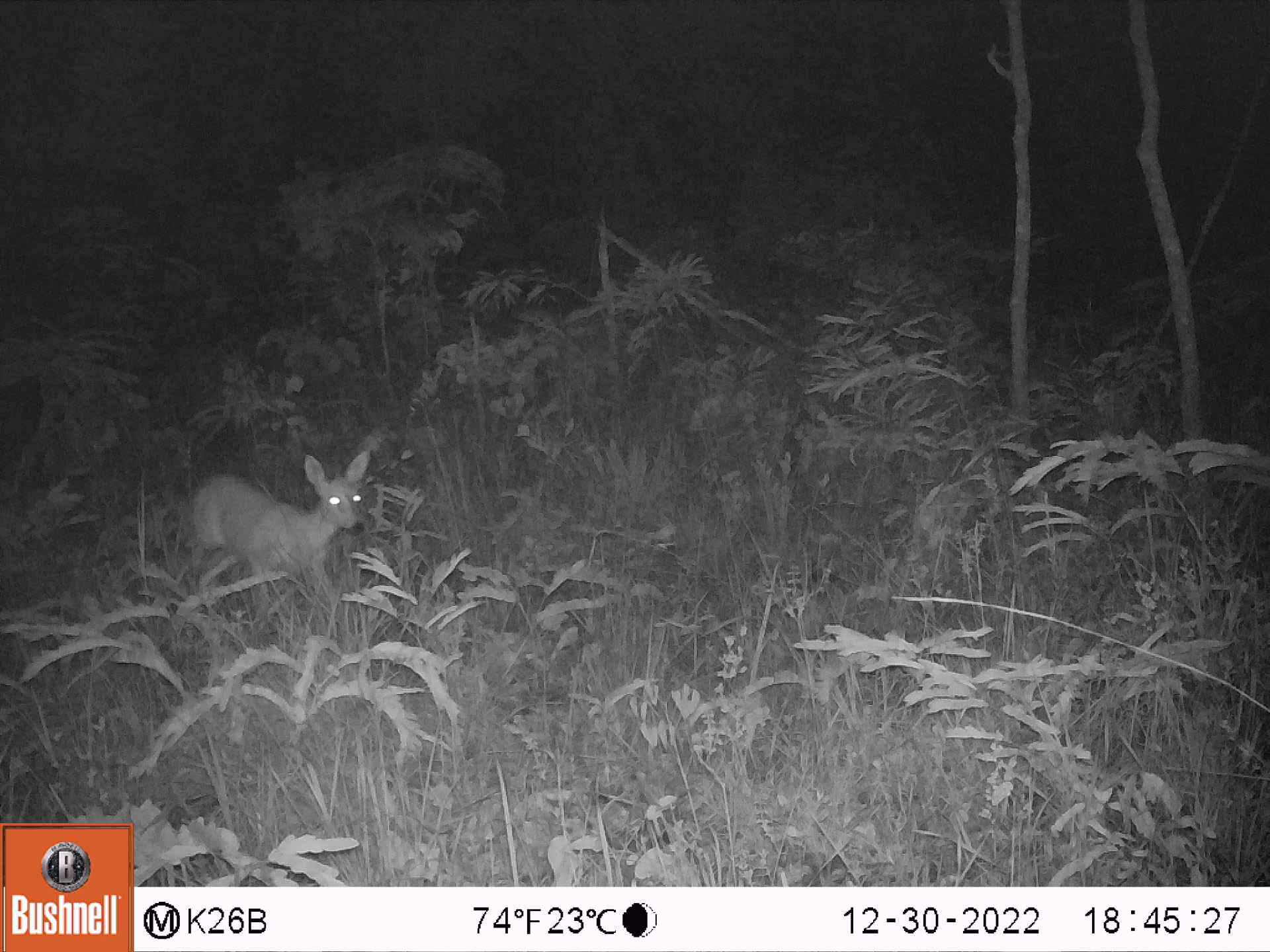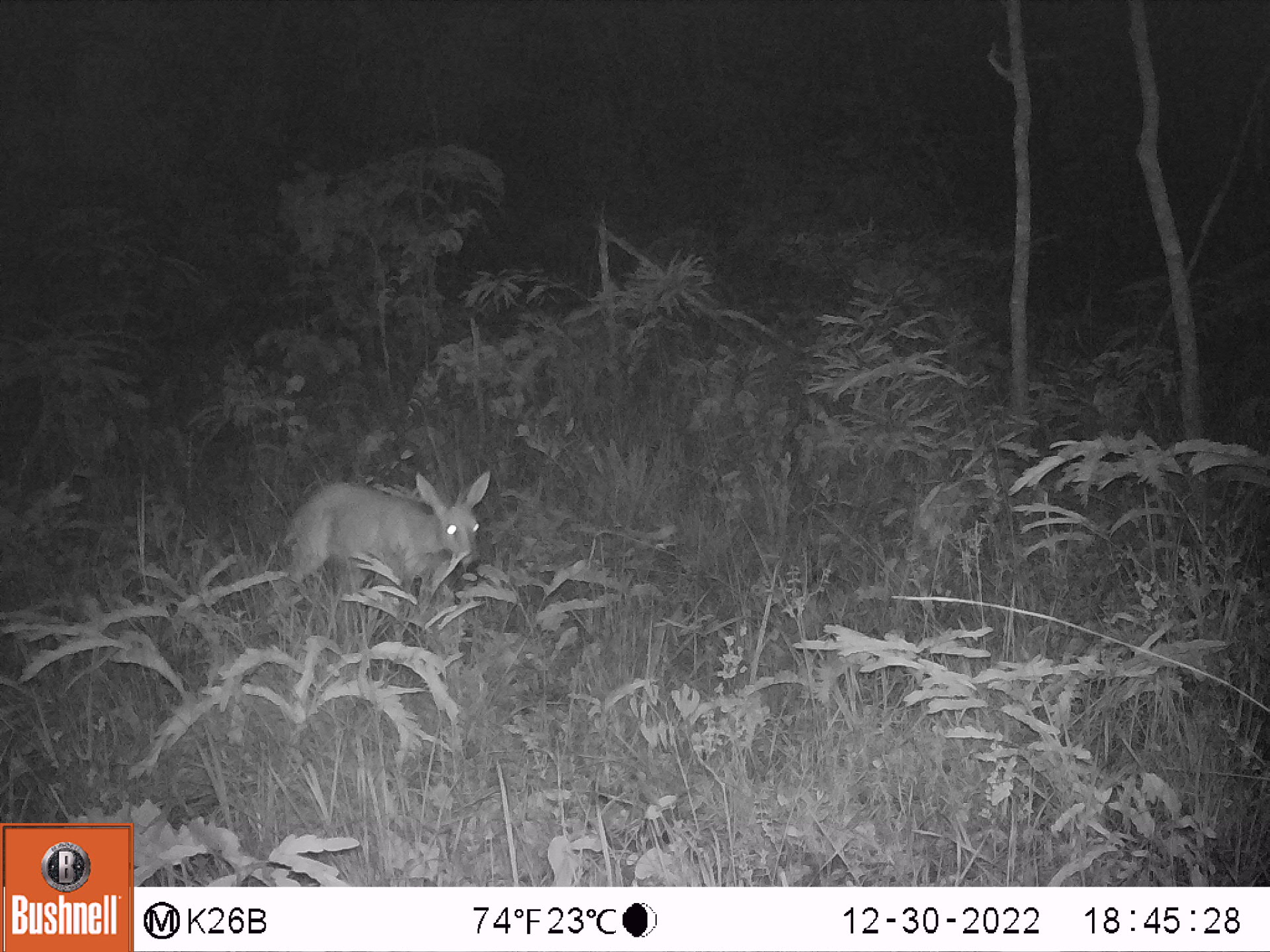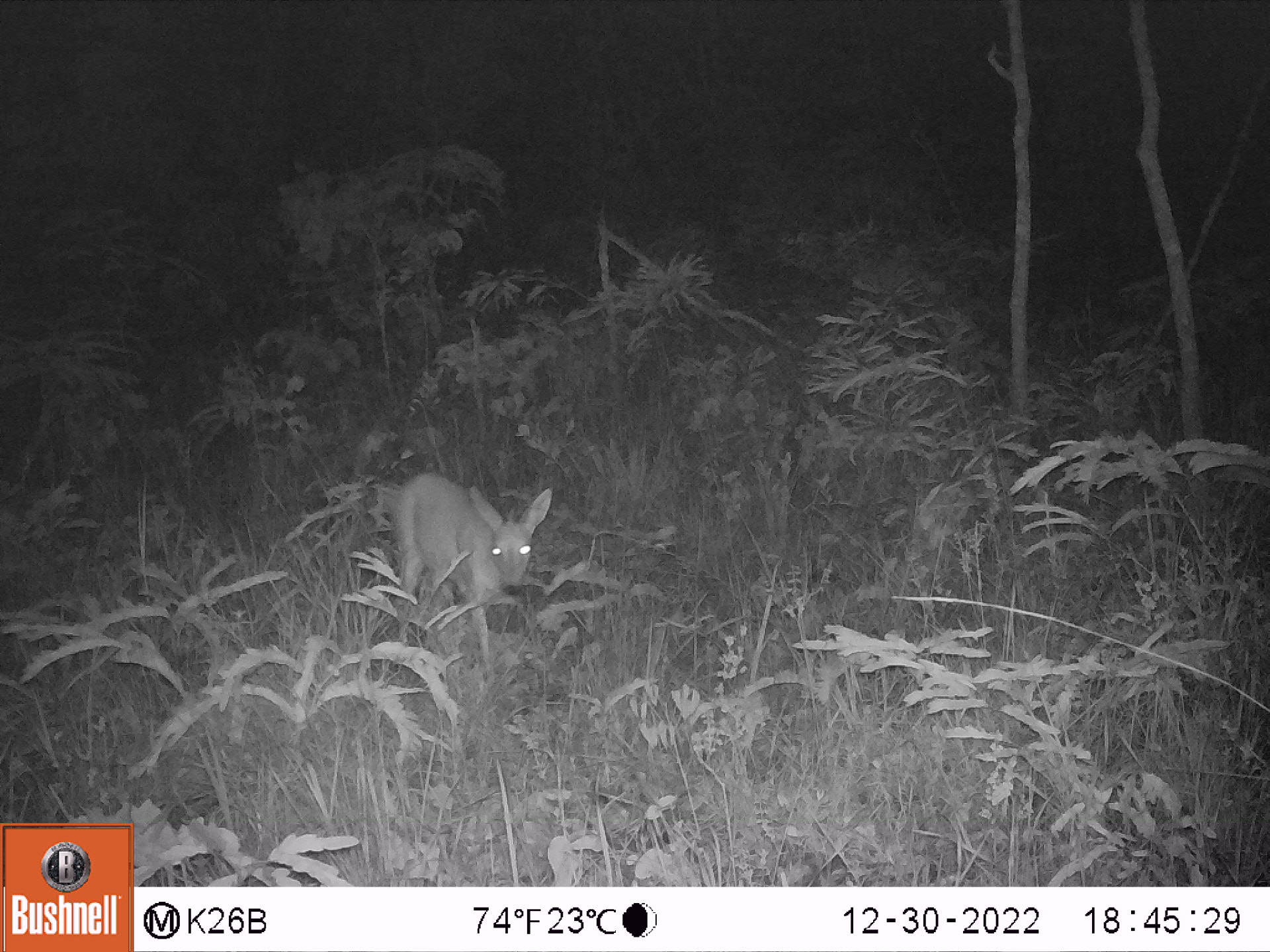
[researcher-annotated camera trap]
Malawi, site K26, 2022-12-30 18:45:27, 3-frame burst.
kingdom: Animalia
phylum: Chordata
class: Mammalia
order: Artiodactyla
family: Bovidae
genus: Sylvicapra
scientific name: Sylvicapra grimmia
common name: common duiker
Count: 1.